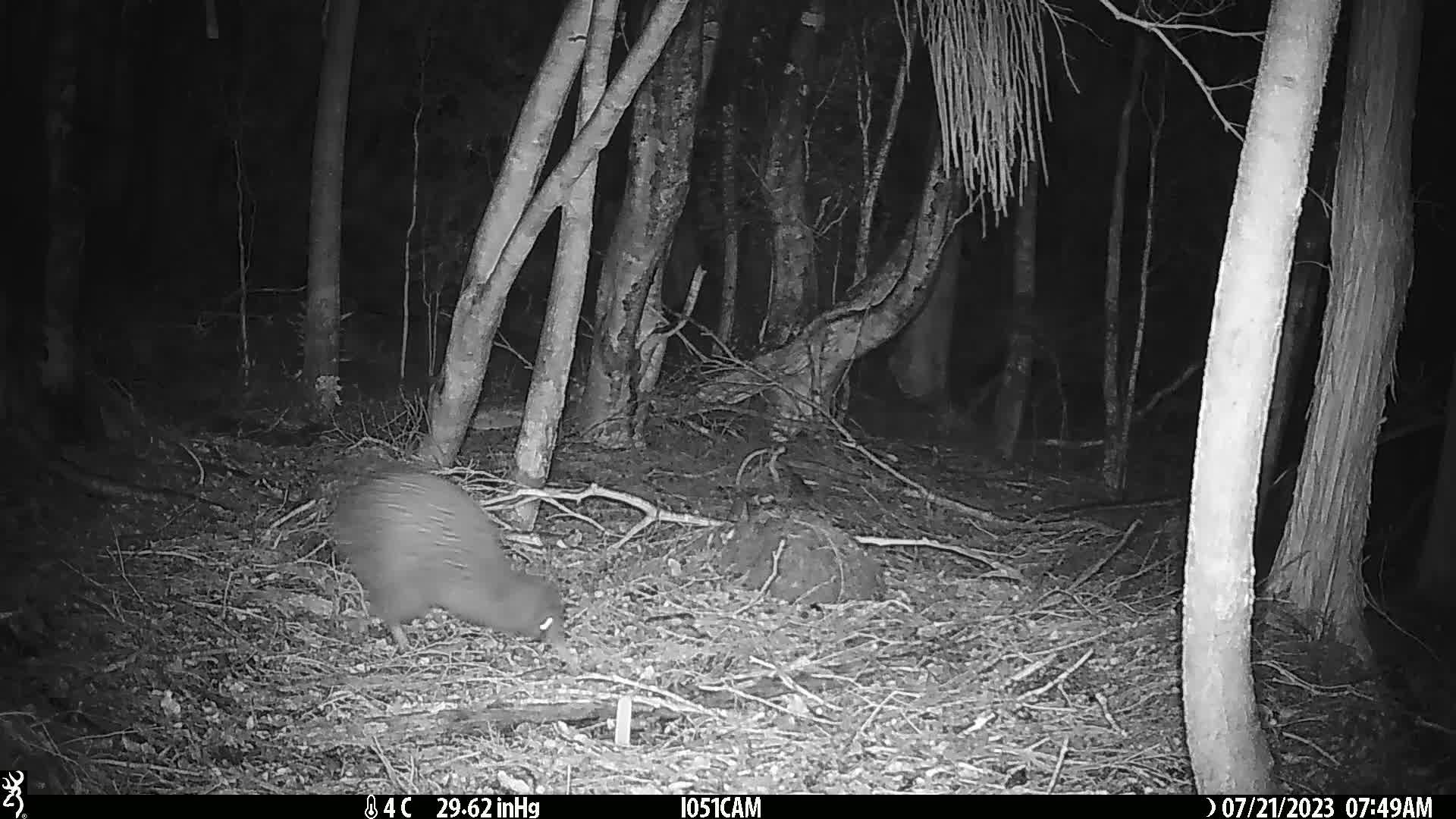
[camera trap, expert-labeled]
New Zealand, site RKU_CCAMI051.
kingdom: Animalia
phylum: Chordata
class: Aves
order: Apterygiformes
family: Apterygidae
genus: Apteryx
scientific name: Apteryx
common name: kiwi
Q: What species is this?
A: Kiwi (Apteryx).